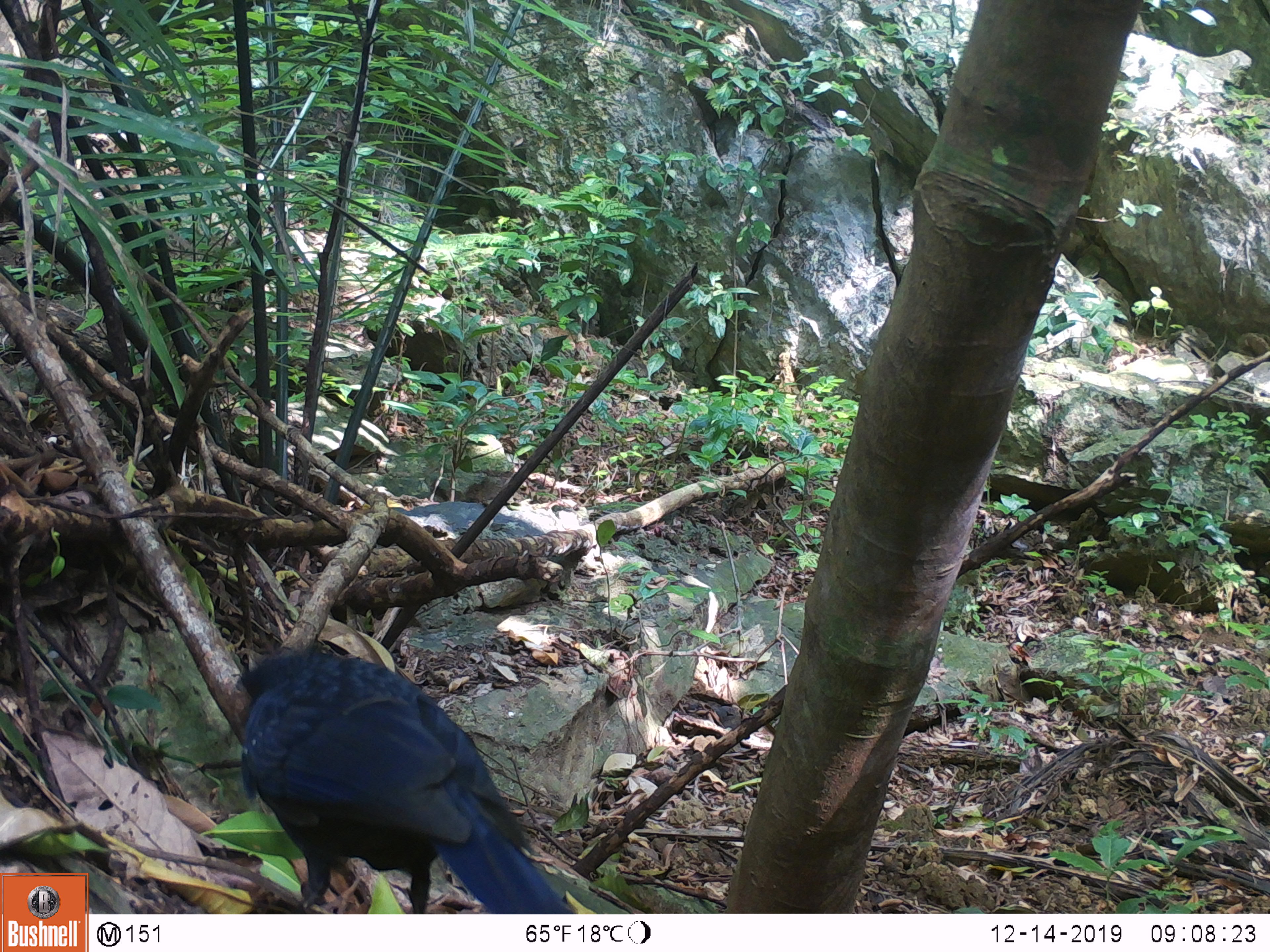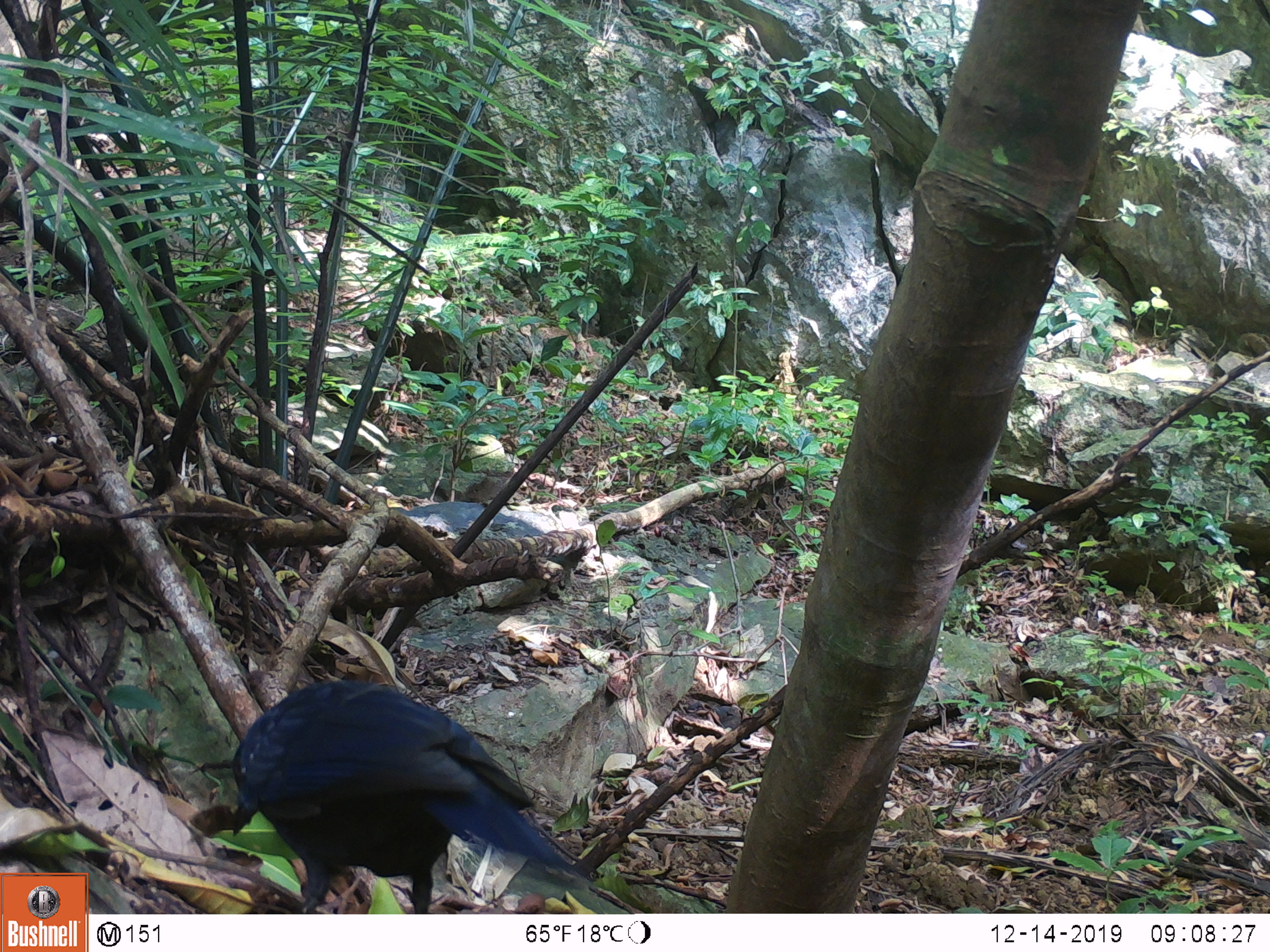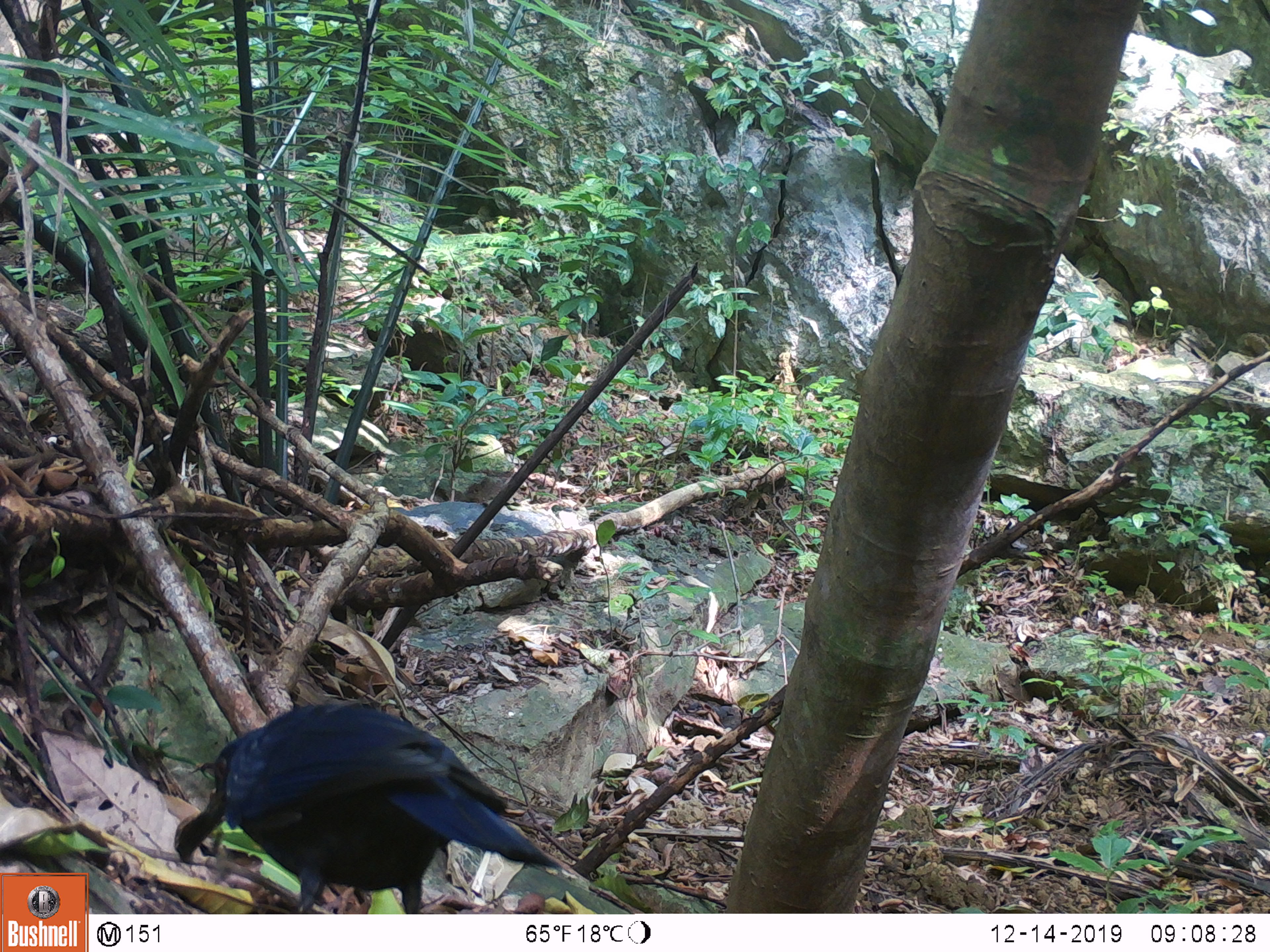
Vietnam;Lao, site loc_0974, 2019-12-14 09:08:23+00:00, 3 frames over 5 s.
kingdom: Animalia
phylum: Chordata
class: Aves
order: Passeriformes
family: Muscicapidae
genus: Myophonus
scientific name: Myophonus caeruleus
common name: blue whistling thrush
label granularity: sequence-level